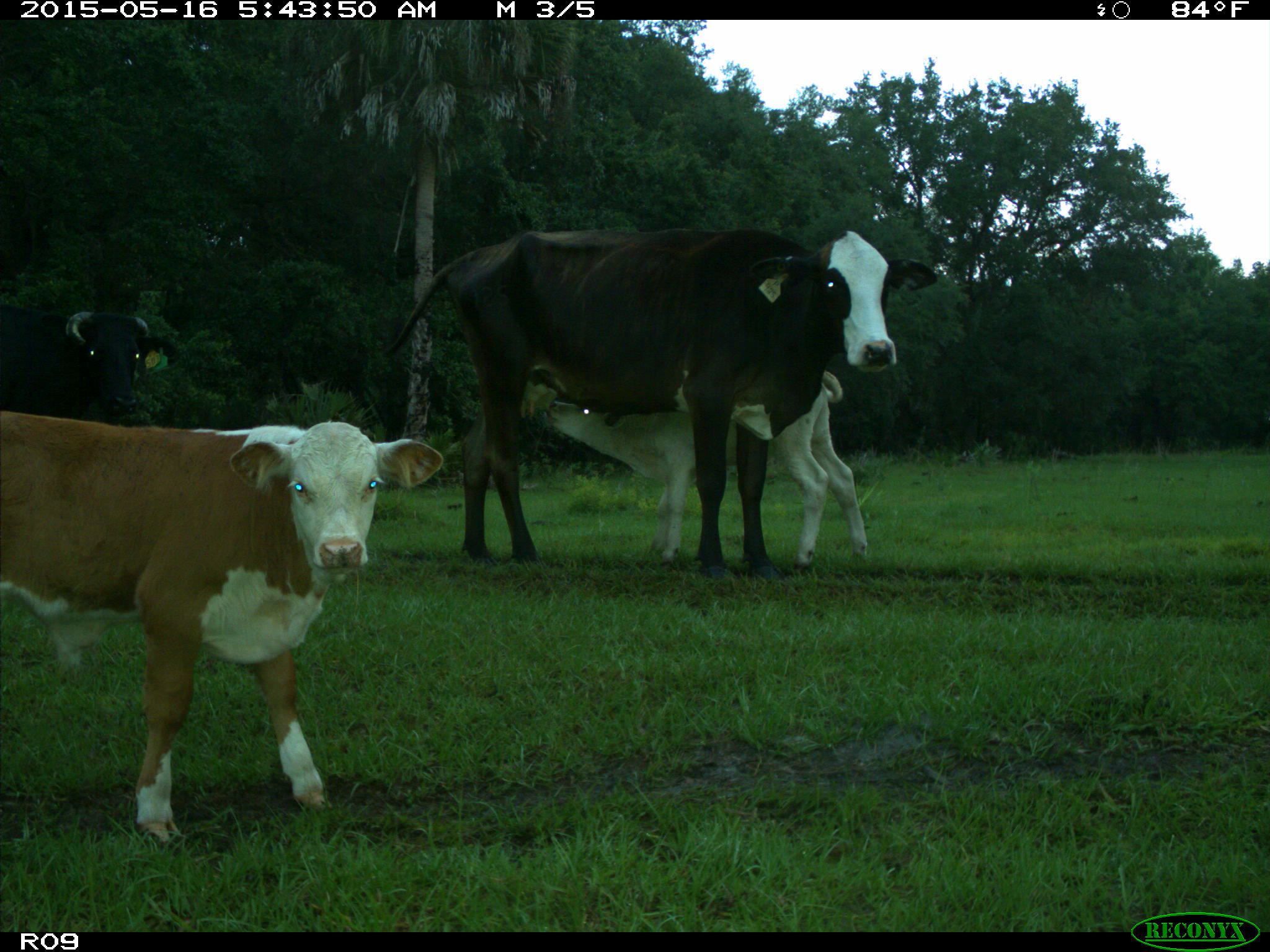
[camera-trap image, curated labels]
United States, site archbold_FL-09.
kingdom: Animalia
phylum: Chordata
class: Mammalia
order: Artiodactyla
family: Bovidae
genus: Bos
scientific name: Bos taurus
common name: domestic cow